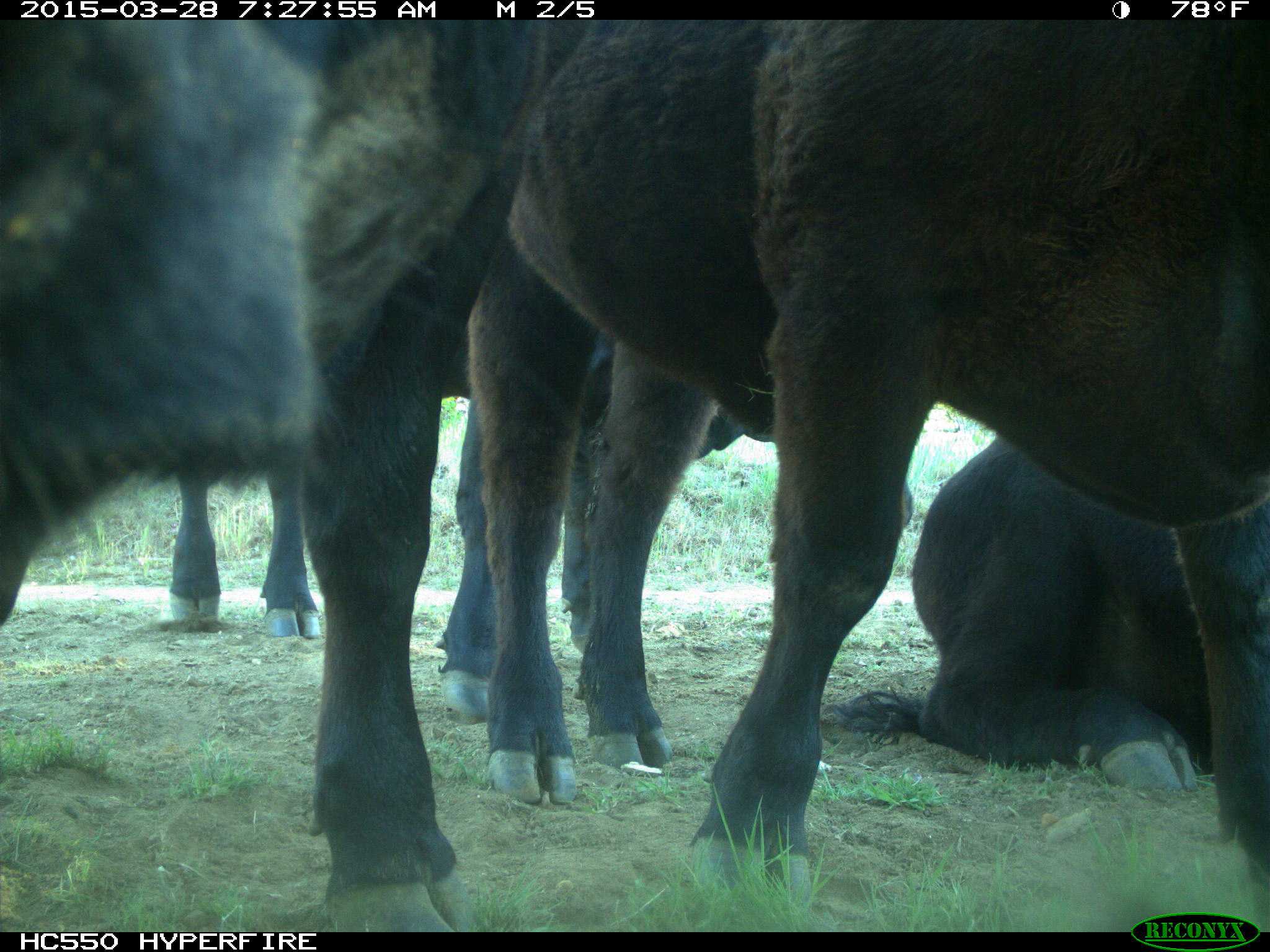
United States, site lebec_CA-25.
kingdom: Animalia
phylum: Chordata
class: Mammalia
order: Artiodactyla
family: Bovidae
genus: Bos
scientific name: Bos taurus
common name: domestic cow